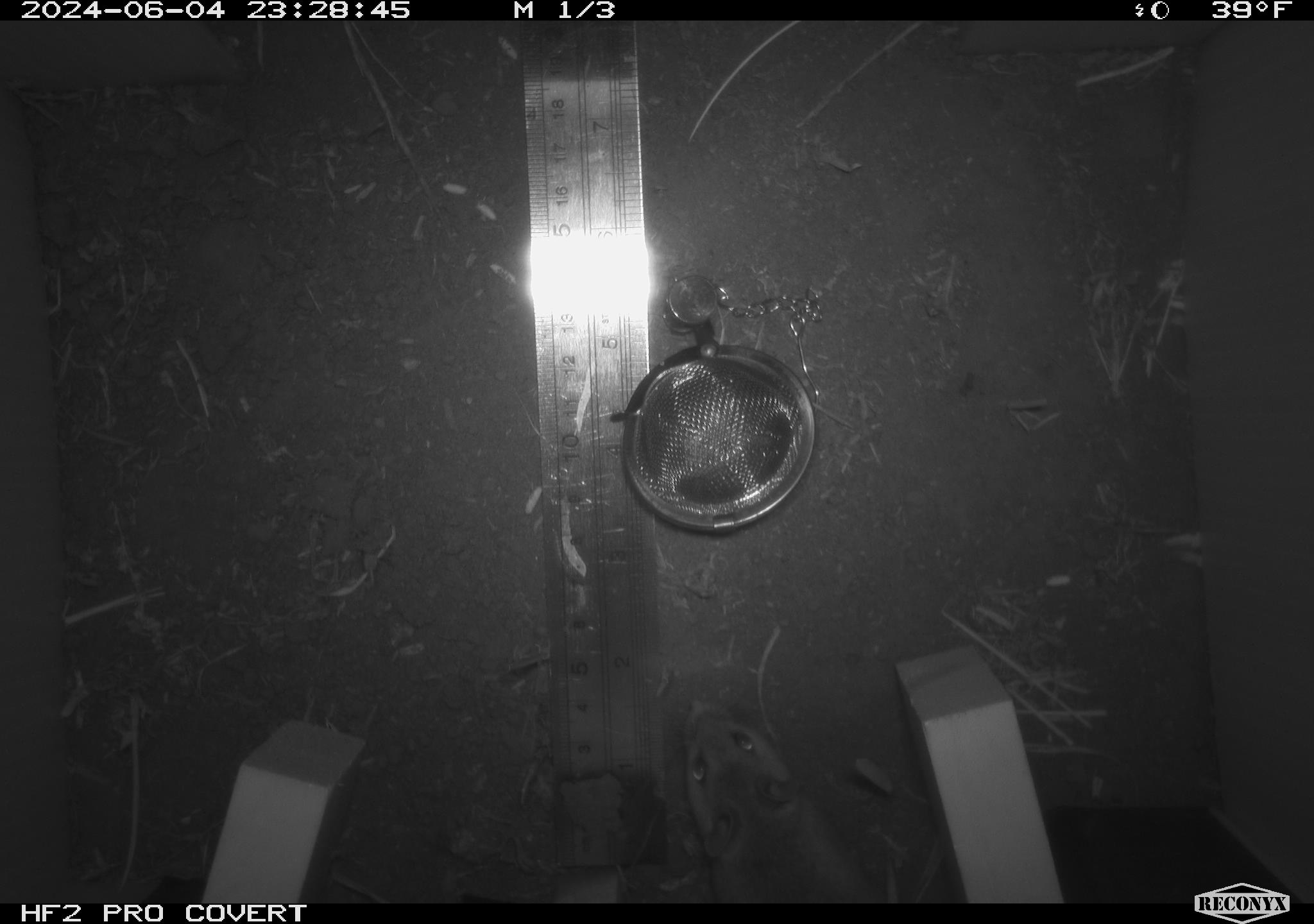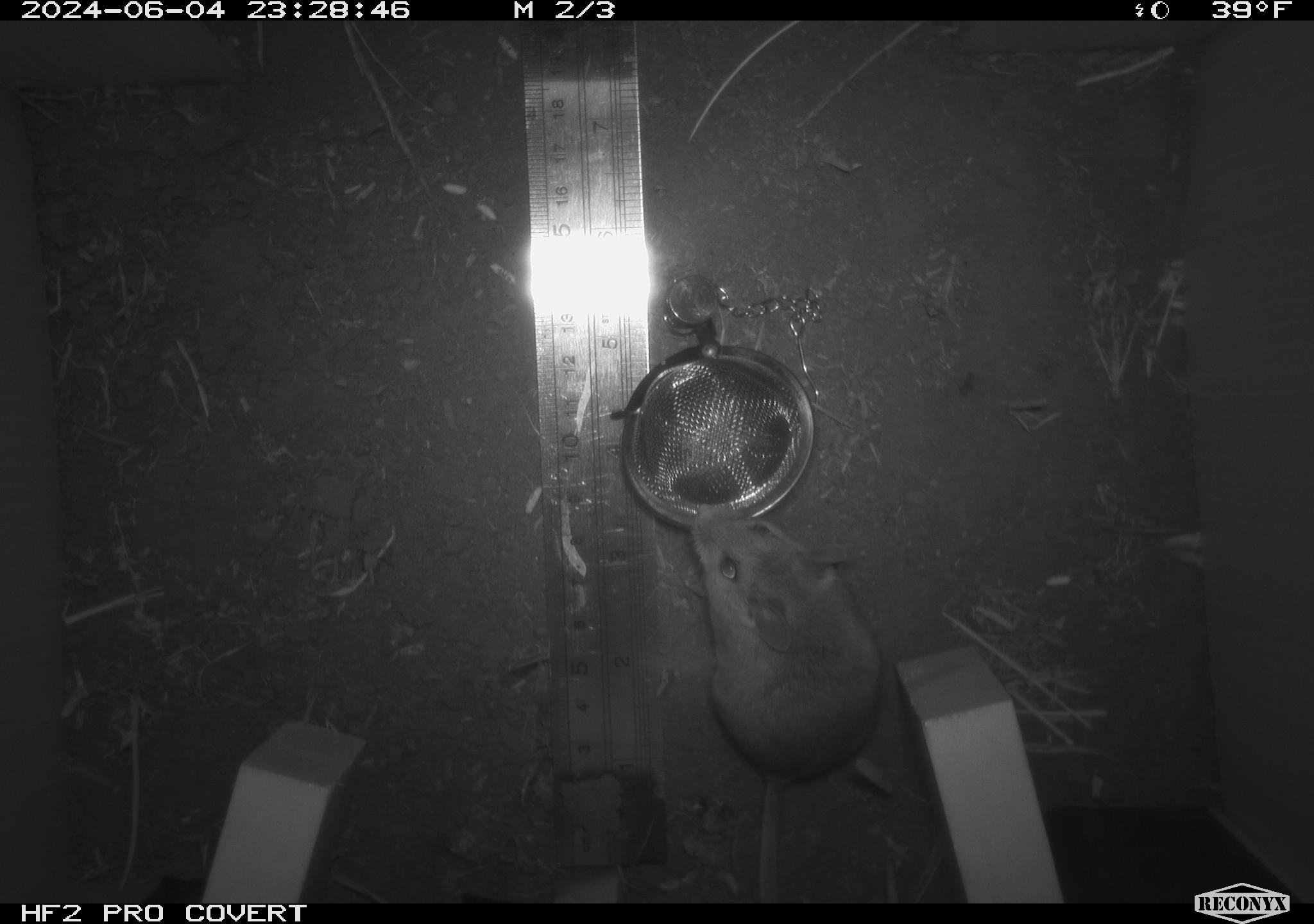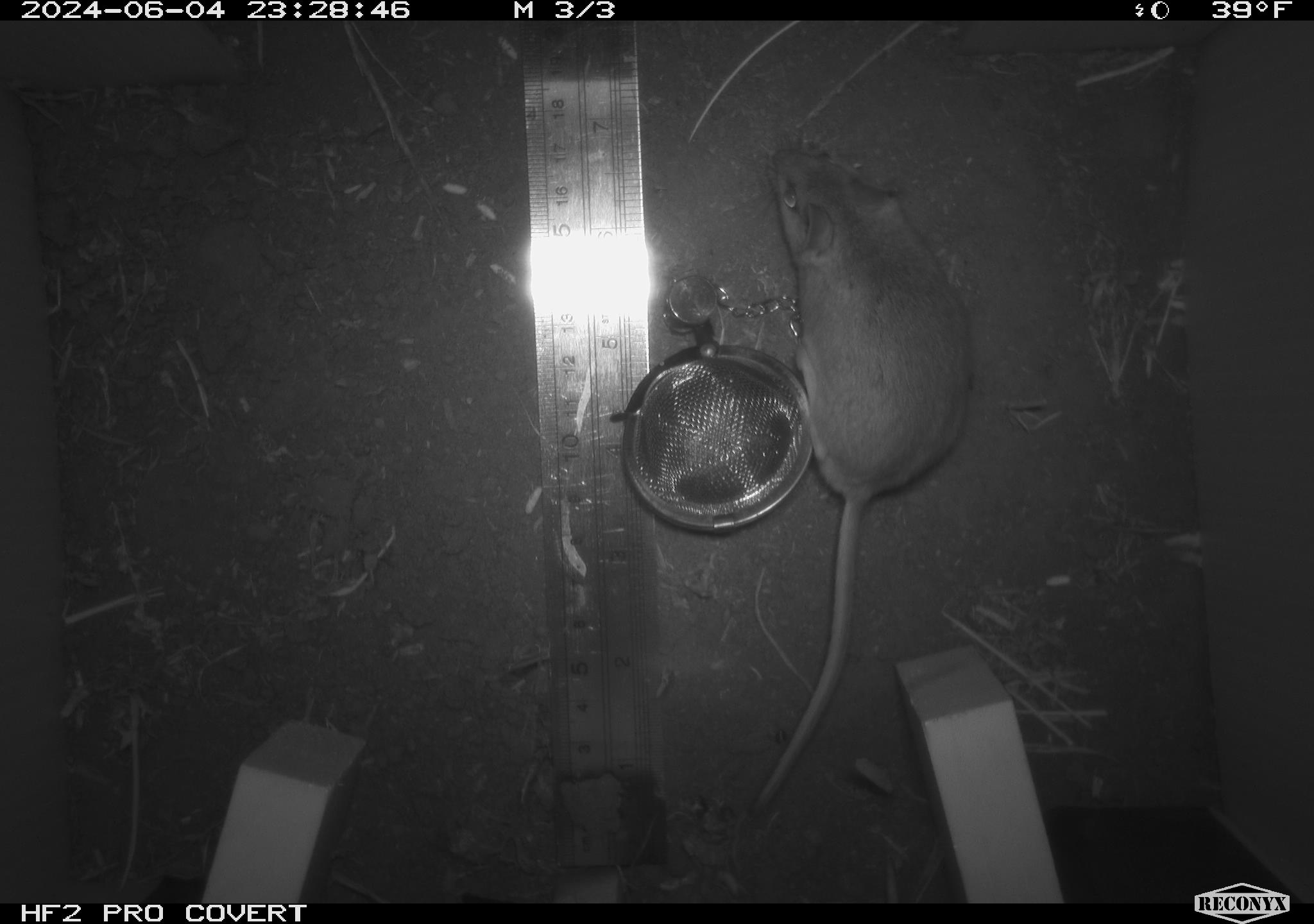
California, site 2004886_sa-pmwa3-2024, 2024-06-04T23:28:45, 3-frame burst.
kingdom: Animalia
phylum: Chordata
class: Mammalia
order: Rodentia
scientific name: Rodentia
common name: mouse species